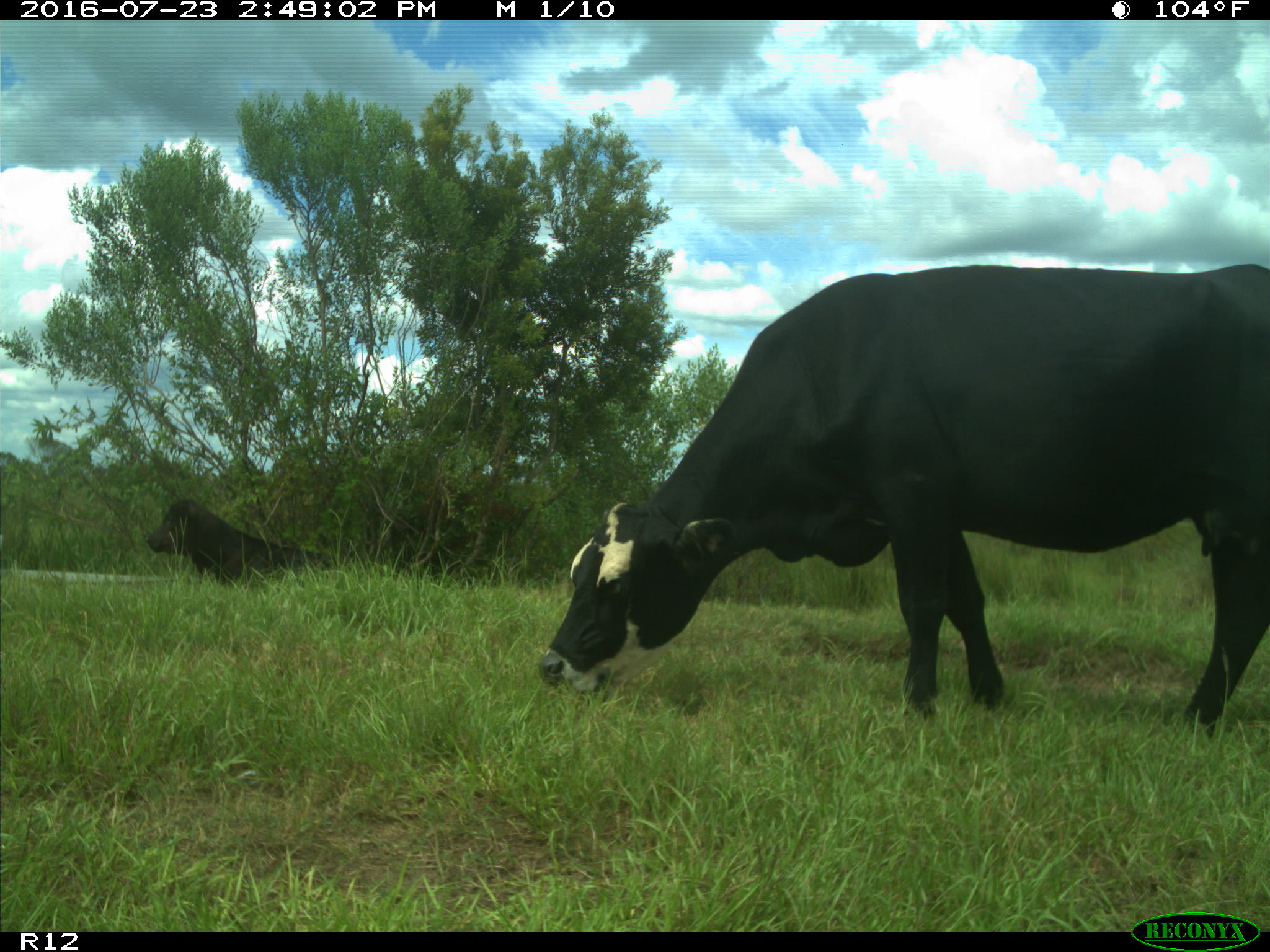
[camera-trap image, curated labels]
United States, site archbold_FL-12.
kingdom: Animalia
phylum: Chordata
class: Mammalia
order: Artiodactyla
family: Bovidae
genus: Bos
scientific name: Bos taurus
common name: domestic cow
Bos taurus (domestic cow).